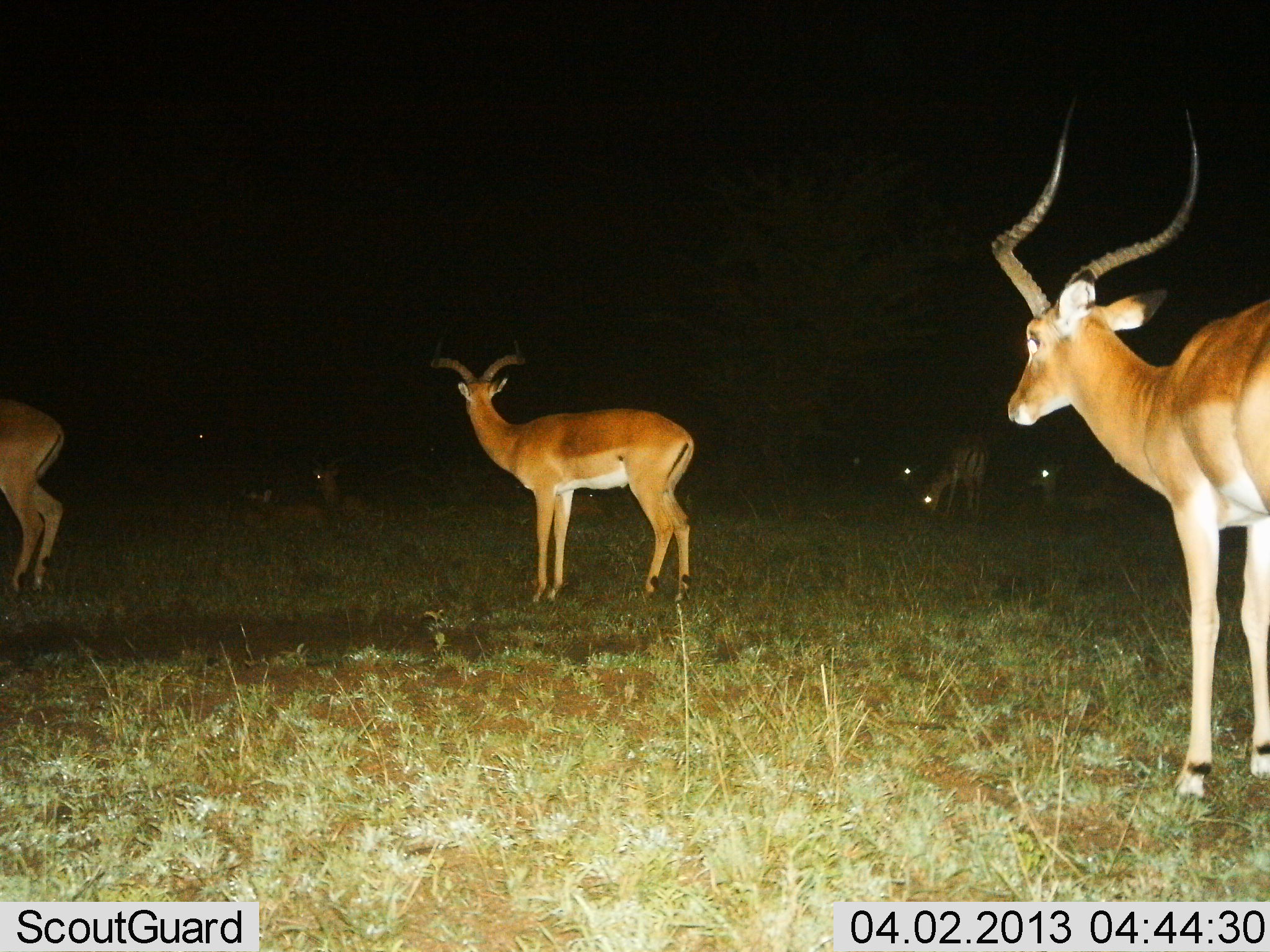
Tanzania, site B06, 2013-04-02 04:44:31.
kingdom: Animalia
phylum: Chordata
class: Mammalia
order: Artiodactyla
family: Bovidae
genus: Aepyceros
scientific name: Aepyceros melampus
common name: impala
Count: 8.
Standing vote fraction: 94%.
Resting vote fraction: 44%.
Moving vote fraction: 6%.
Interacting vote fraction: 0%.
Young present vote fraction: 0%.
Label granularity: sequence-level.